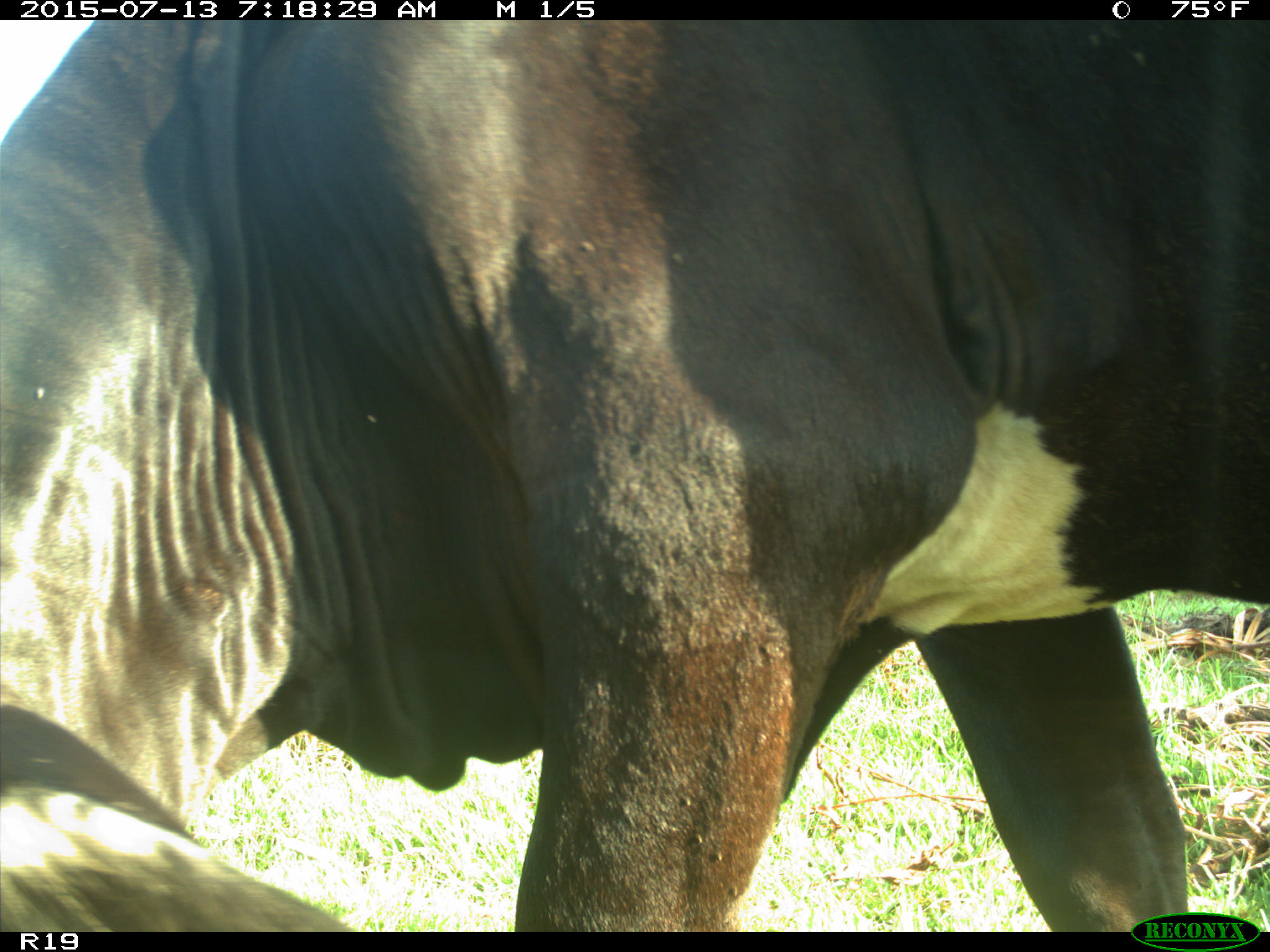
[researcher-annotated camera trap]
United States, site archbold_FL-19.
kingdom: Animalia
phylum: Chordata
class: Mammalia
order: Artiodactyla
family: Bovidae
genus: Bos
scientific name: Bos taurus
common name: domestic cow